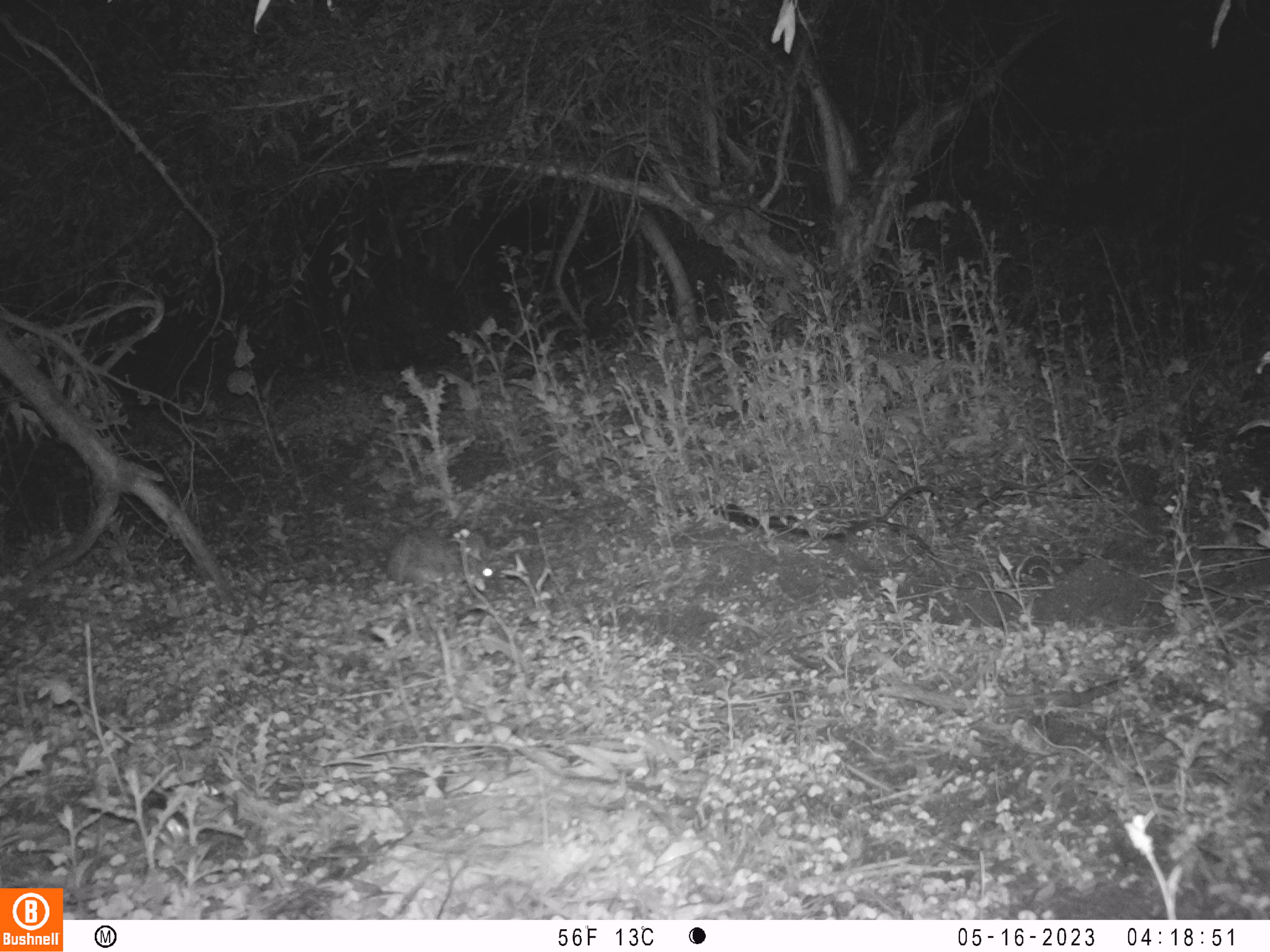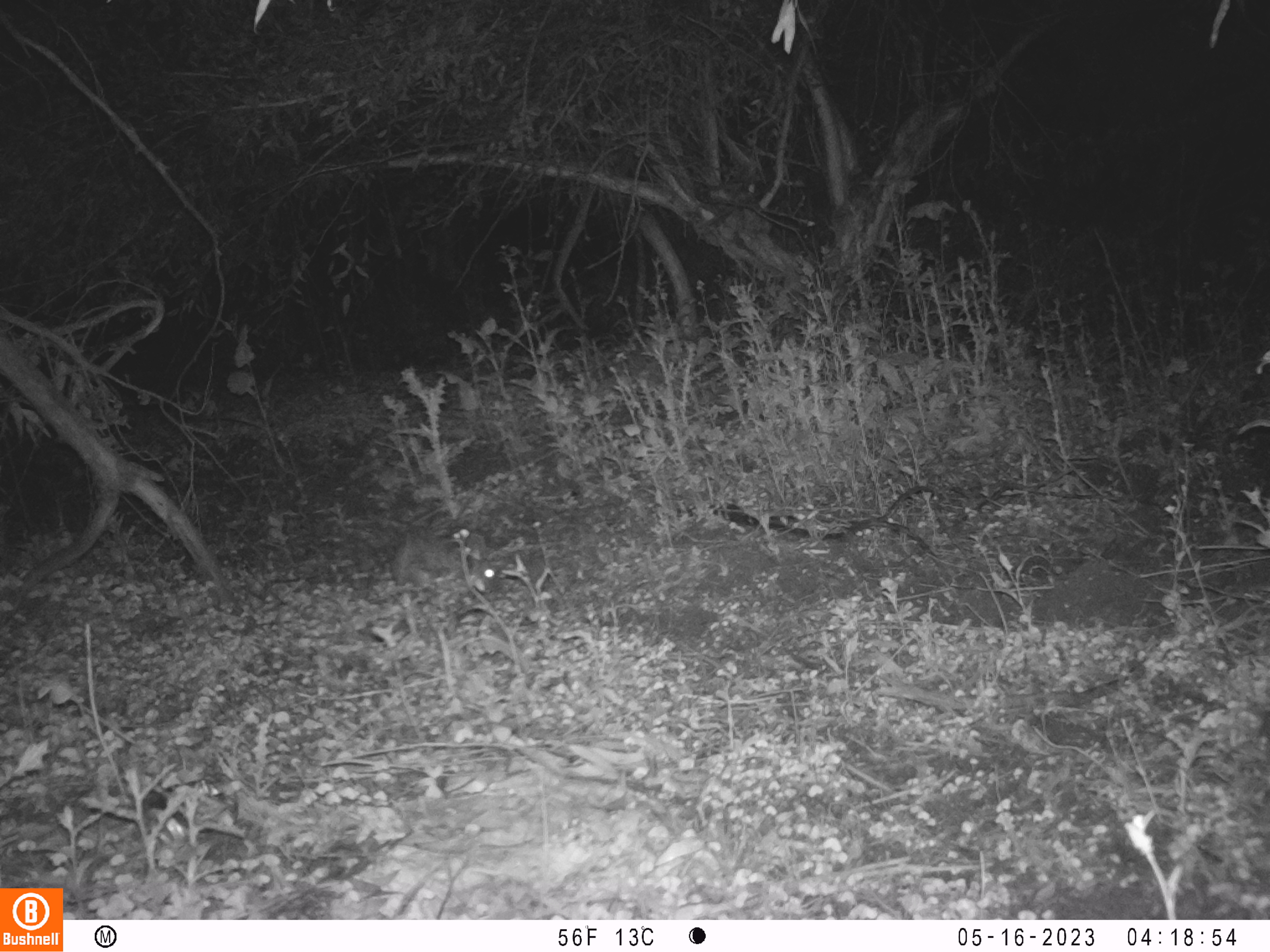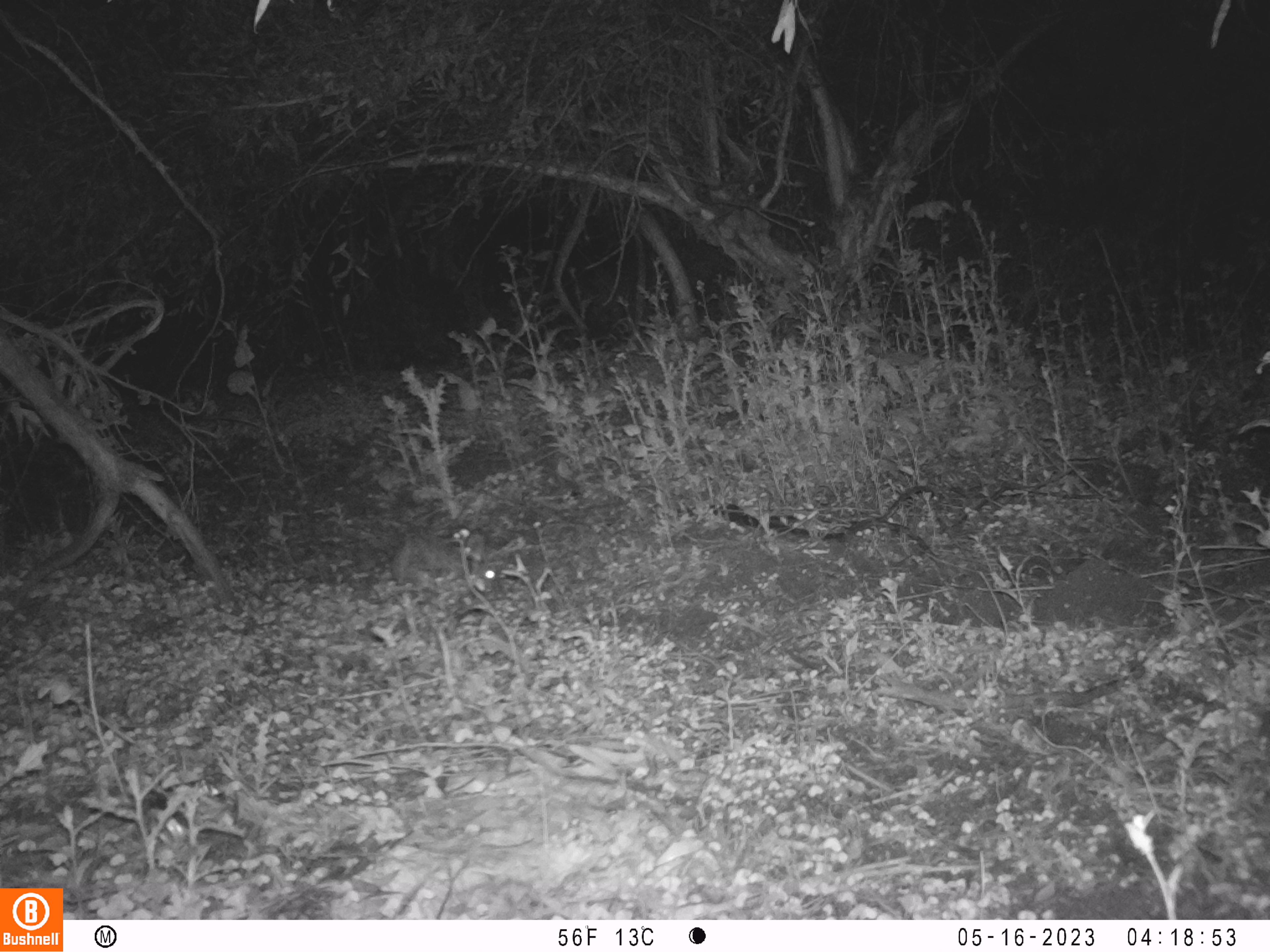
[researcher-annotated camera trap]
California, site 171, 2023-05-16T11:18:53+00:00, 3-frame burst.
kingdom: Animalia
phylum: Chordata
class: Mammalia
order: Lagomorpha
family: Leporidae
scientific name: Leporidae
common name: rabbit